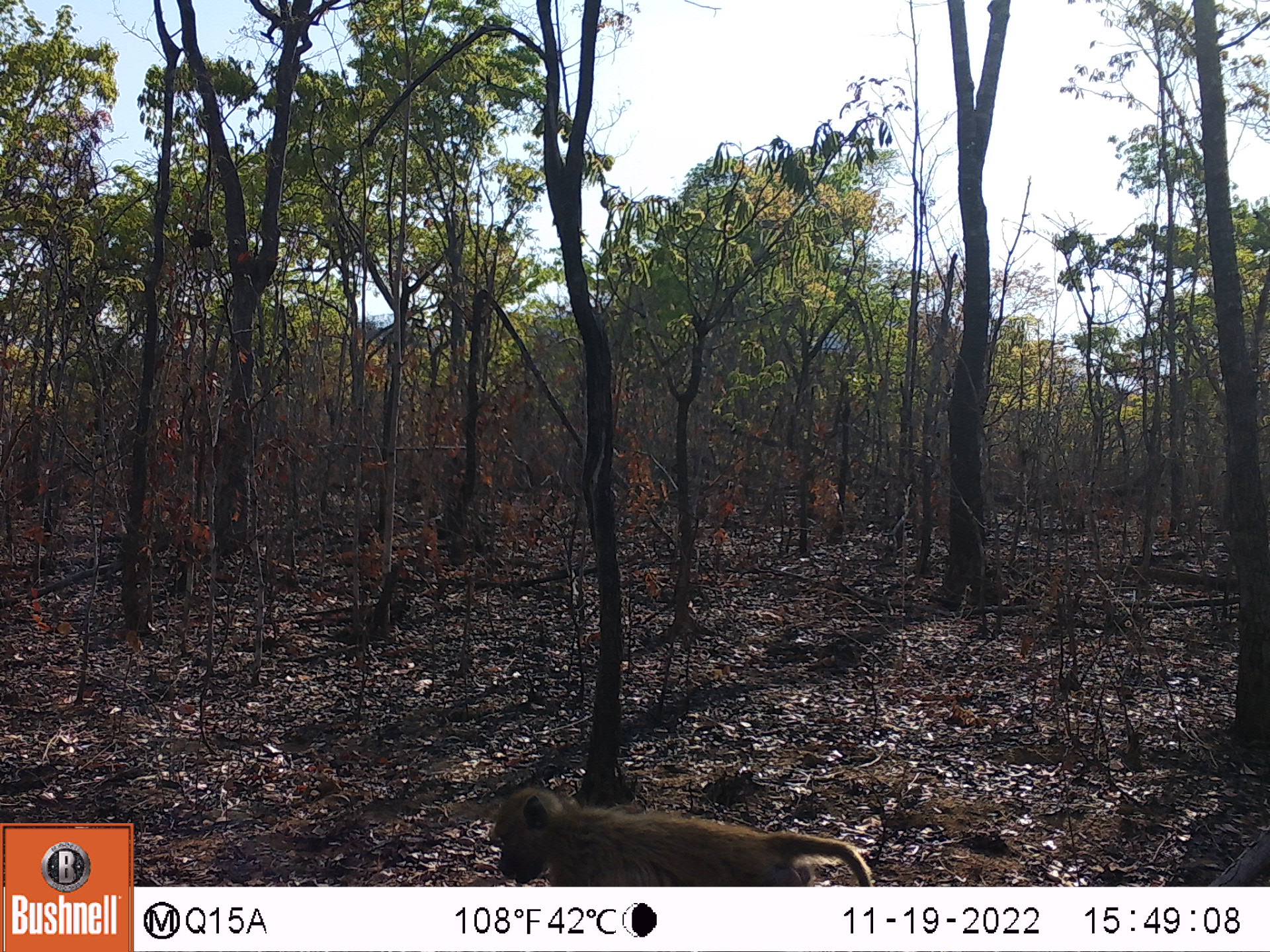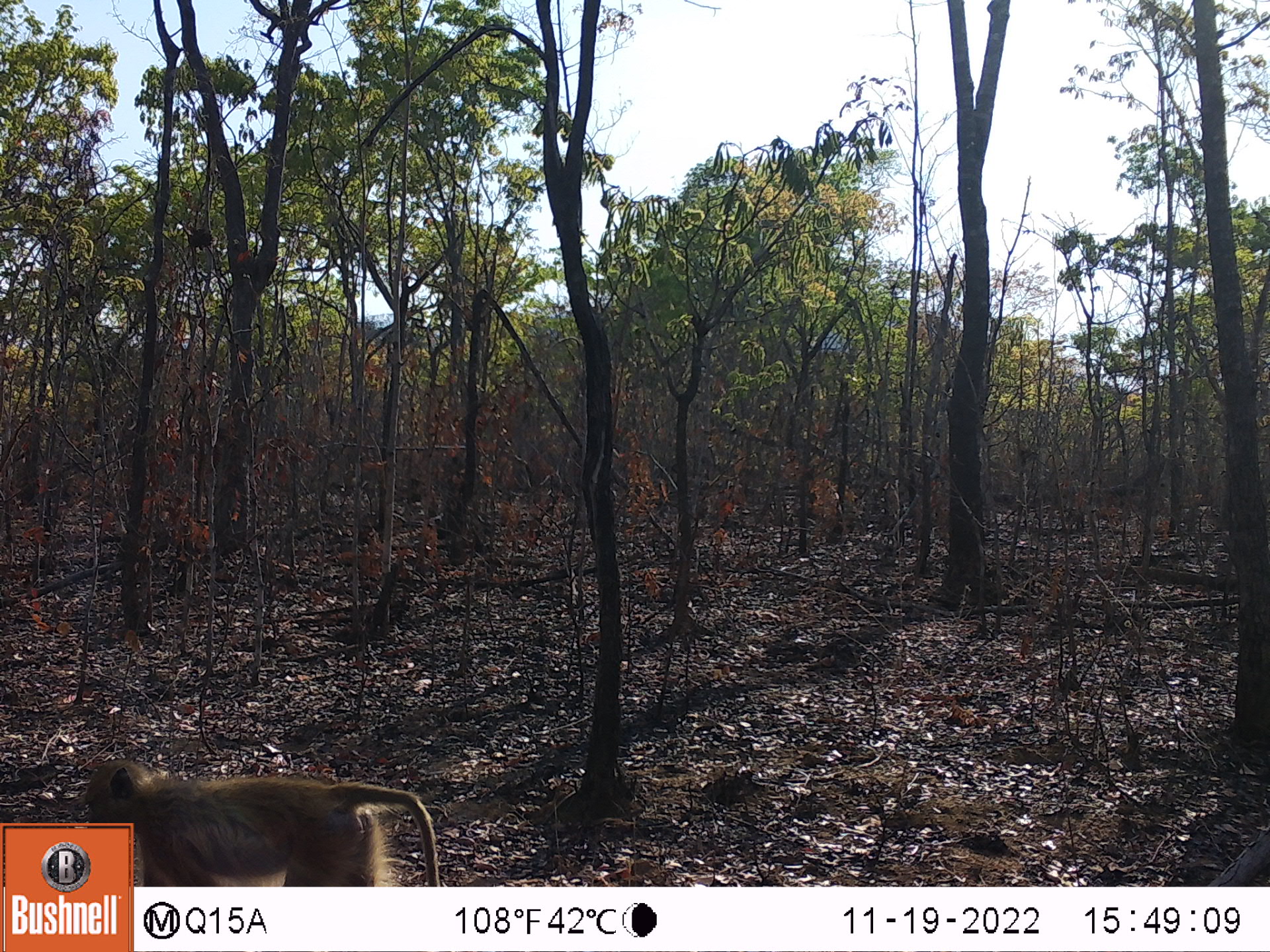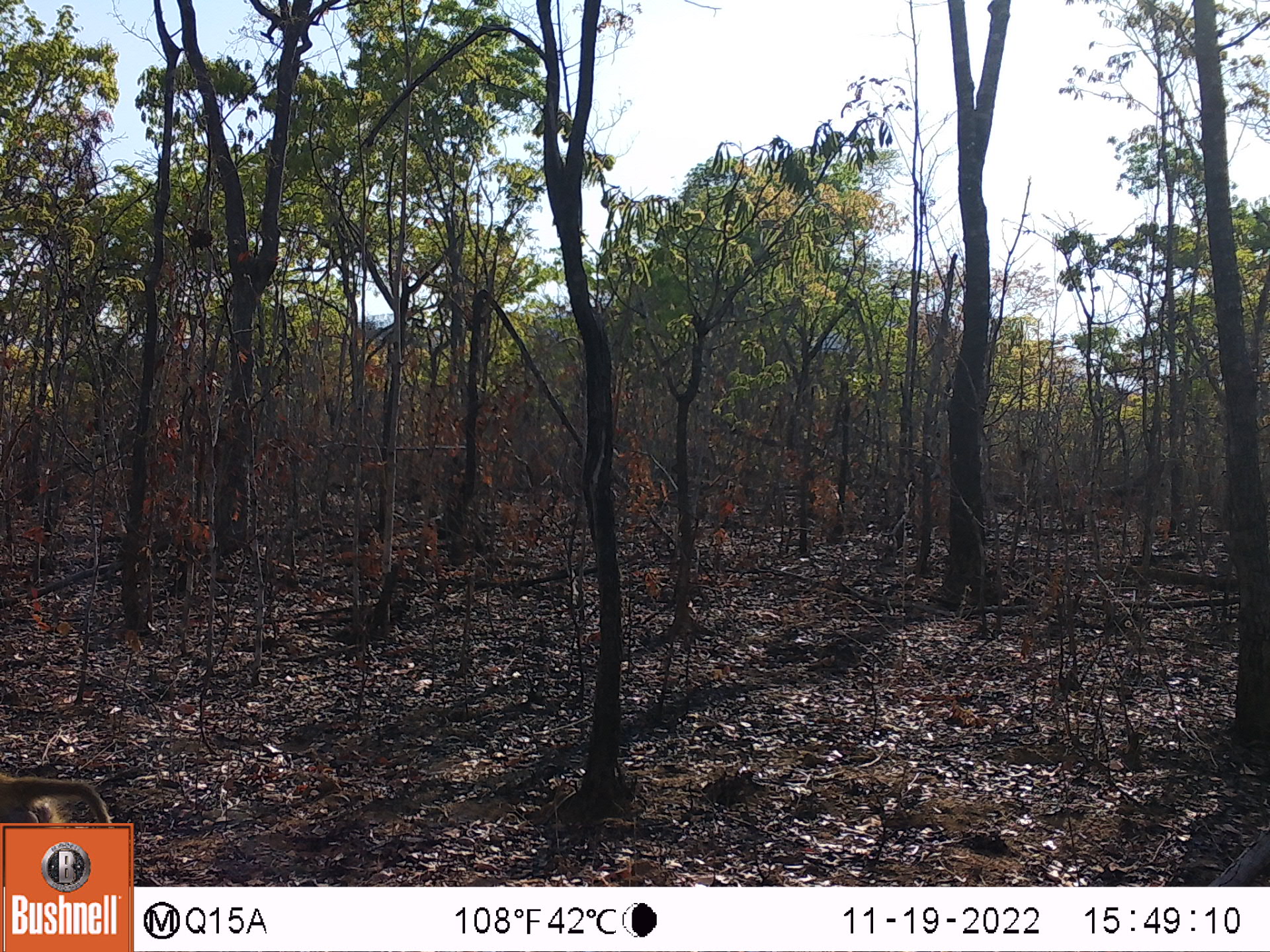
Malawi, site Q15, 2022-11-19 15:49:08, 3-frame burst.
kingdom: Animalia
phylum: Chordata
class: Mammalia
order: Primates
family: Cercopithecidae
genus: Papio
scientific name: Papio cynocephalus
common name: yellow baboon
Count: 1.